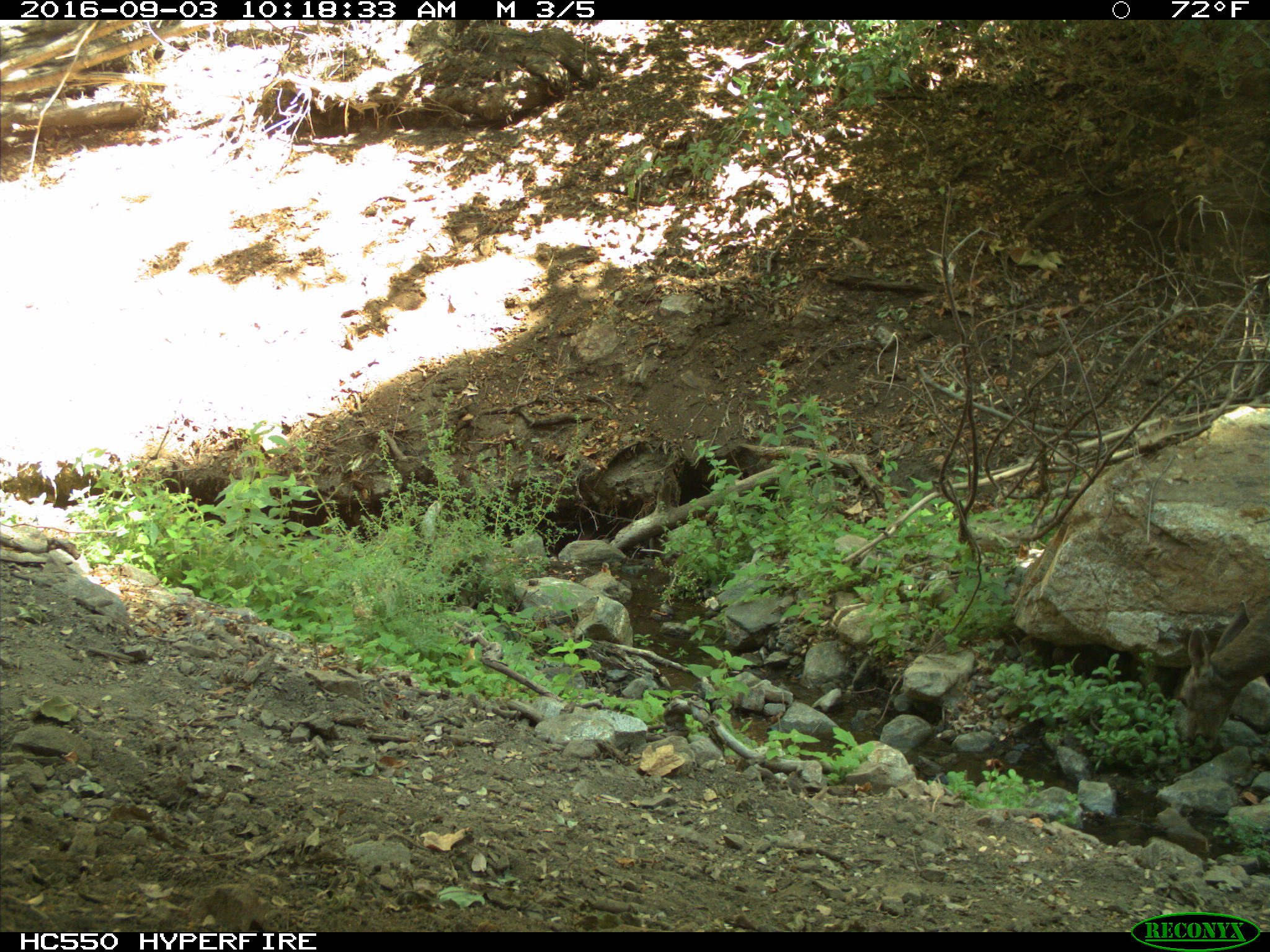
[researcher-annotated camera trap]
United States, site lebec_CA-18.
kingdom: Animalia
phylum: Chordata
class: Mammalia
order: Artiodactyla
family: Cervidae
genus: Odocoileus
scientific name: Odocoileus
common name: deer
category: unidentified deer